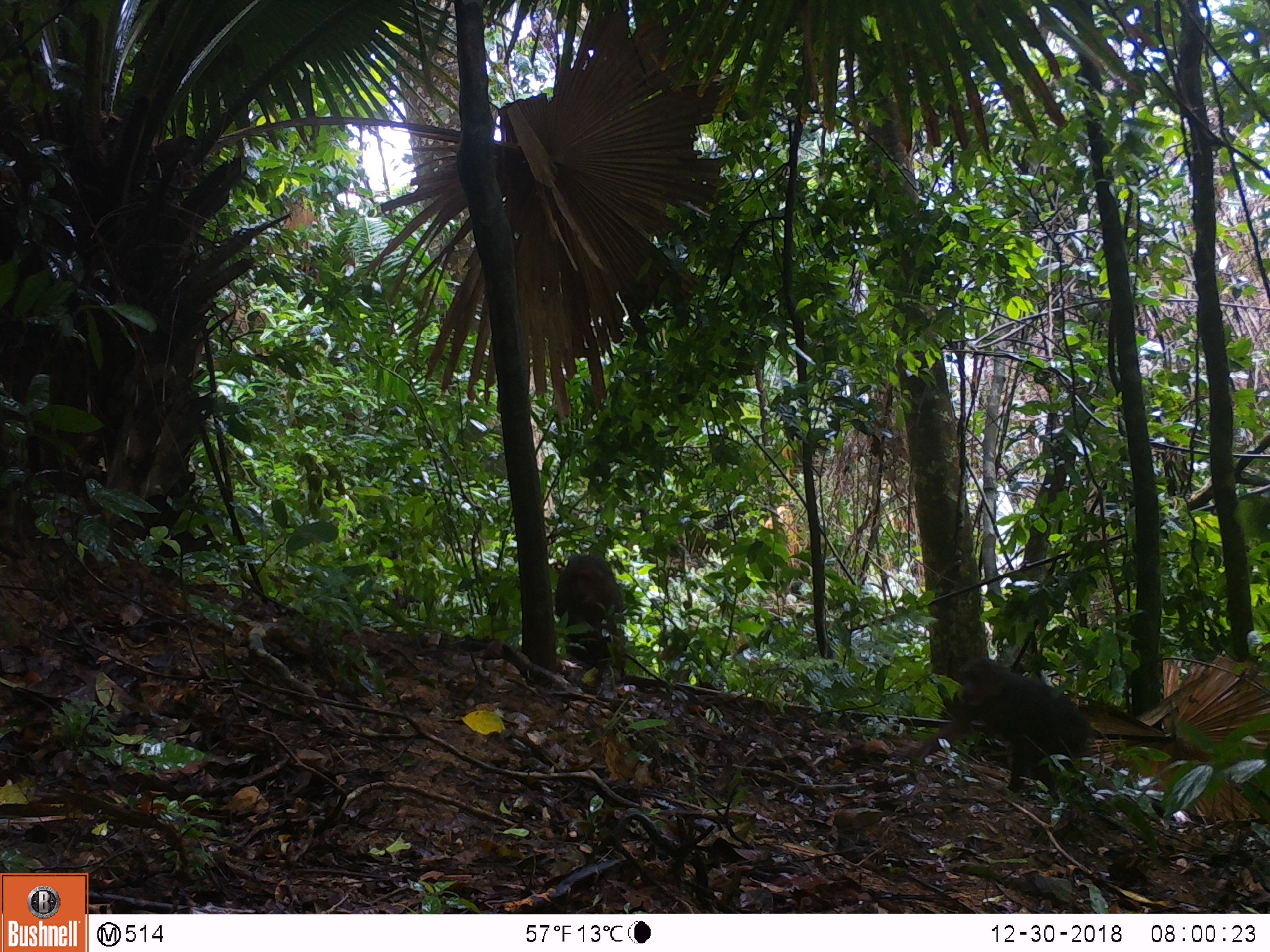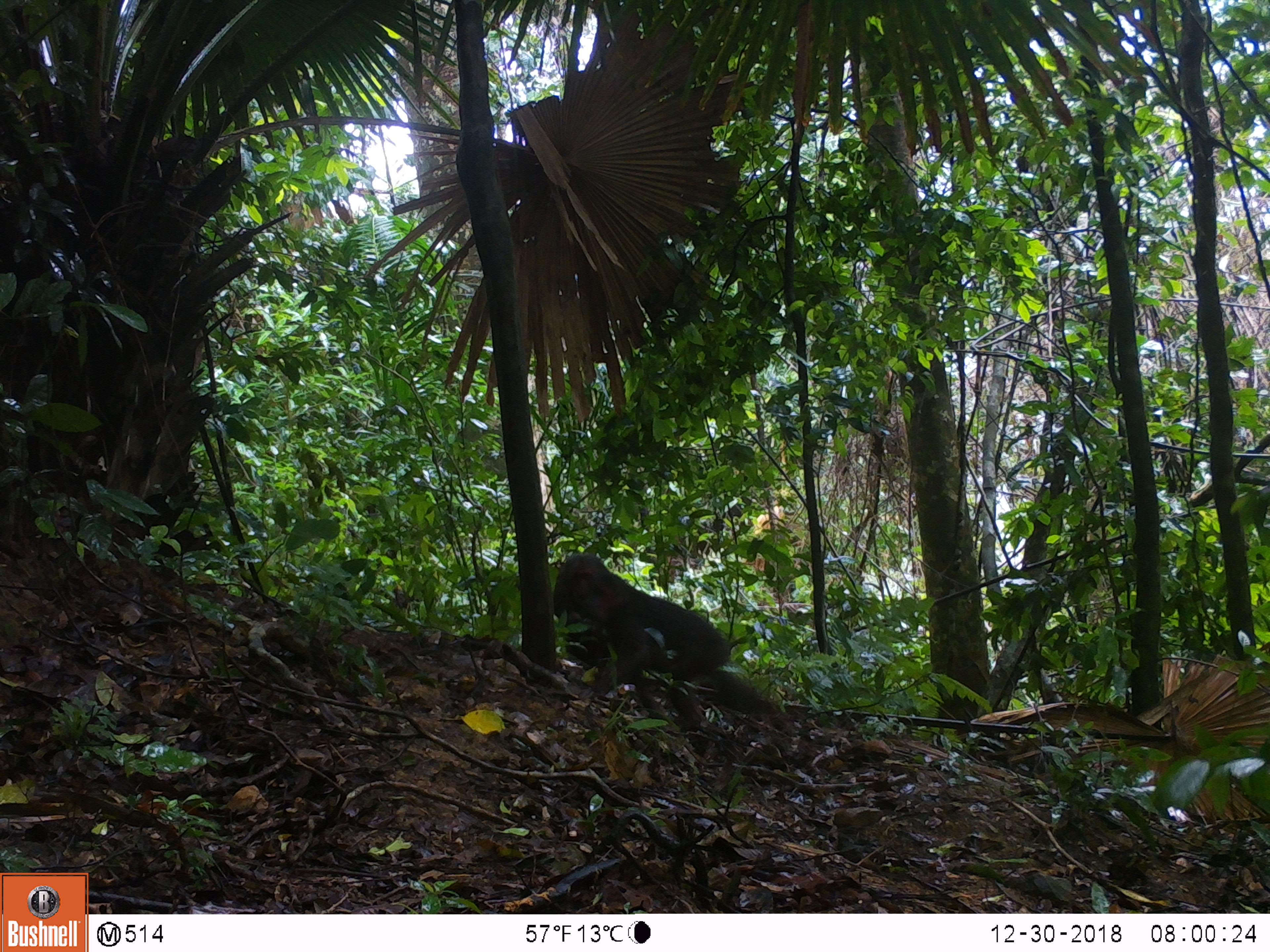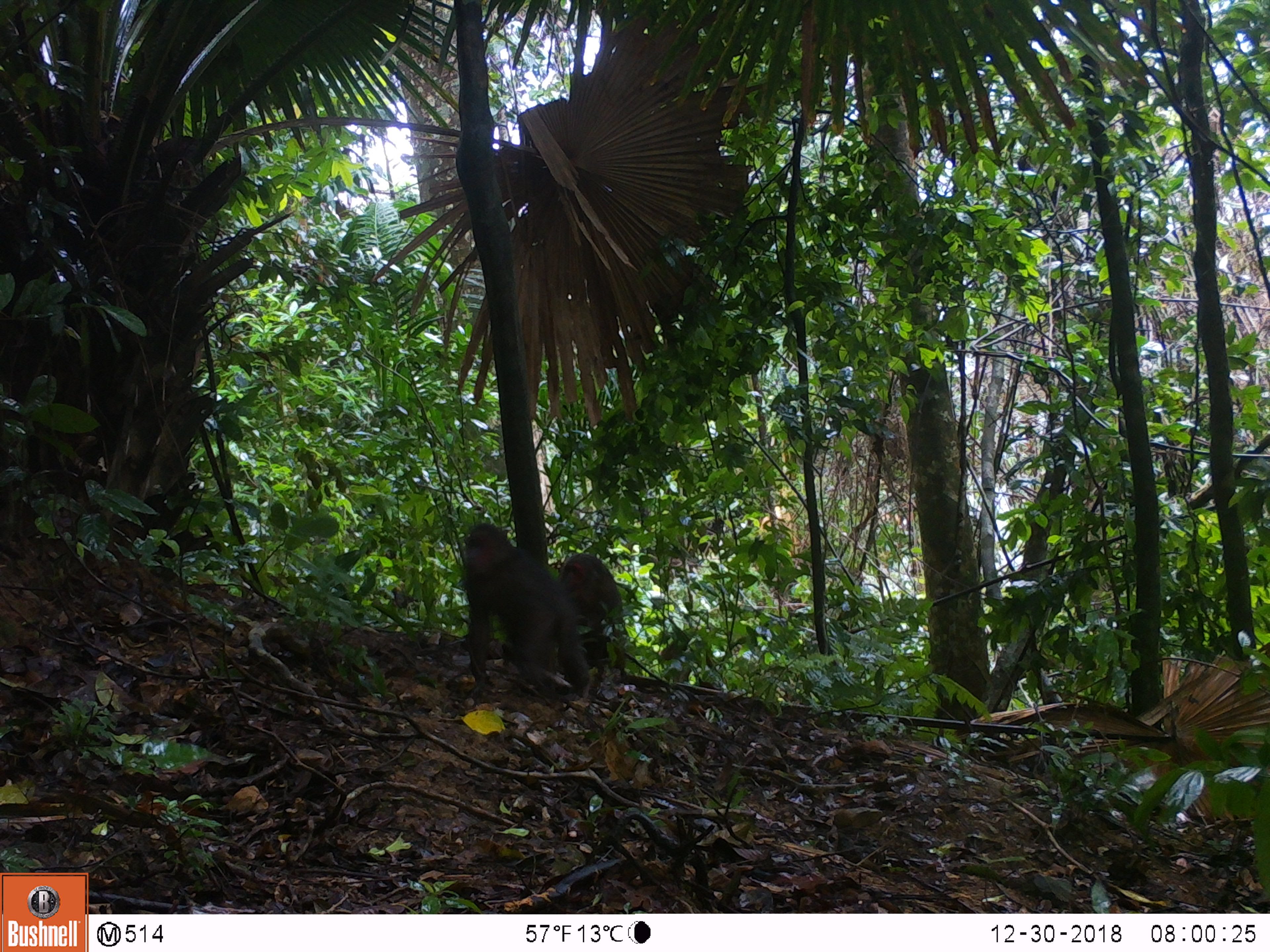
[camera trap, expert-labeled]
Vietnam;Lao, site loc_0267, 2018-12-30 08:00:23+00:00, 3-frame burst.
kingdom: Animalia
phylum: Chordata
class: Mammalia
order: Primates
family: Cercopithecidae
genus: Macaca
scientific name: Macaca arctoides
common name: stump-tailed macaque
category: stump tailed macaque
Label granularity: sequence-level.